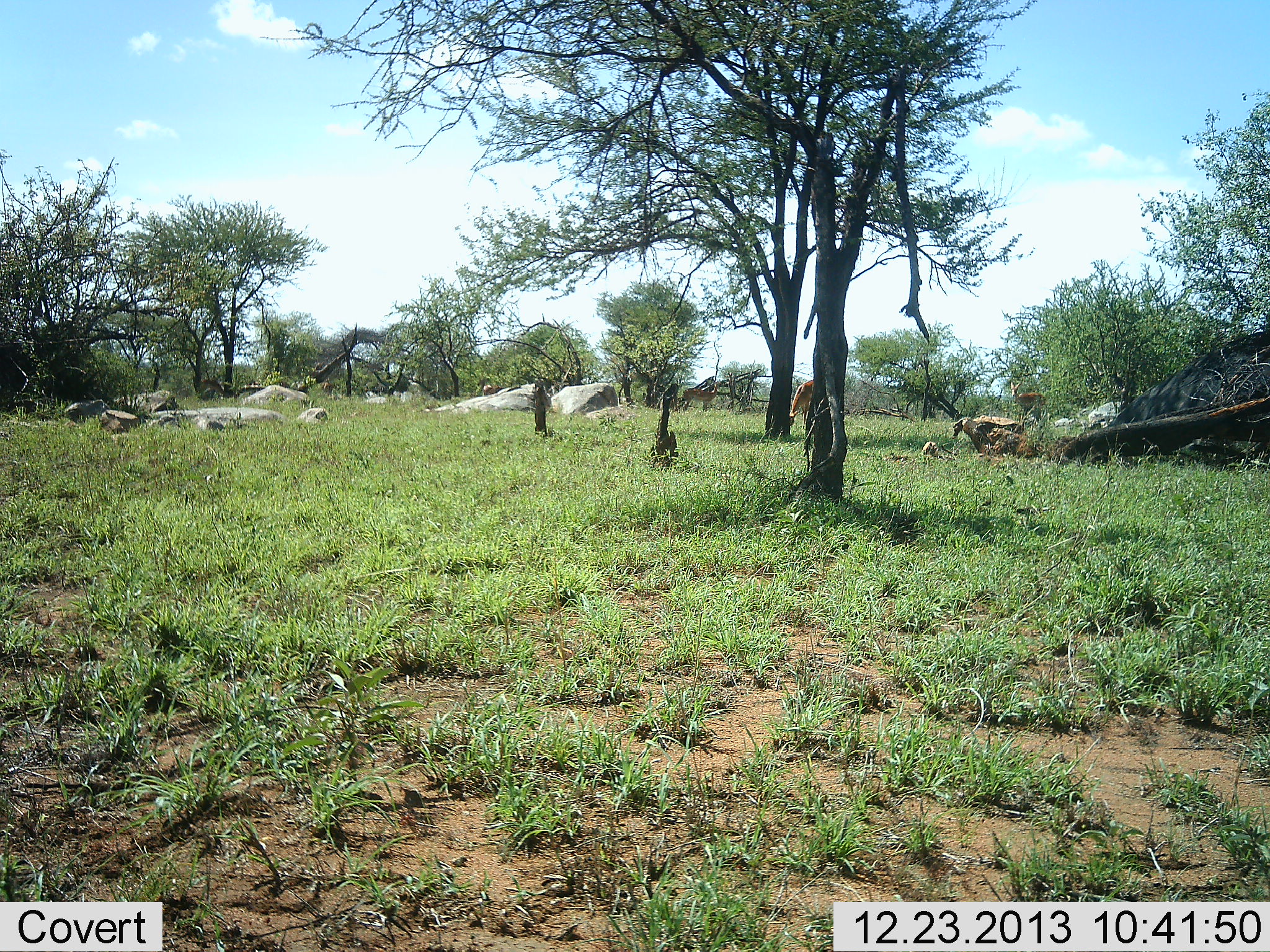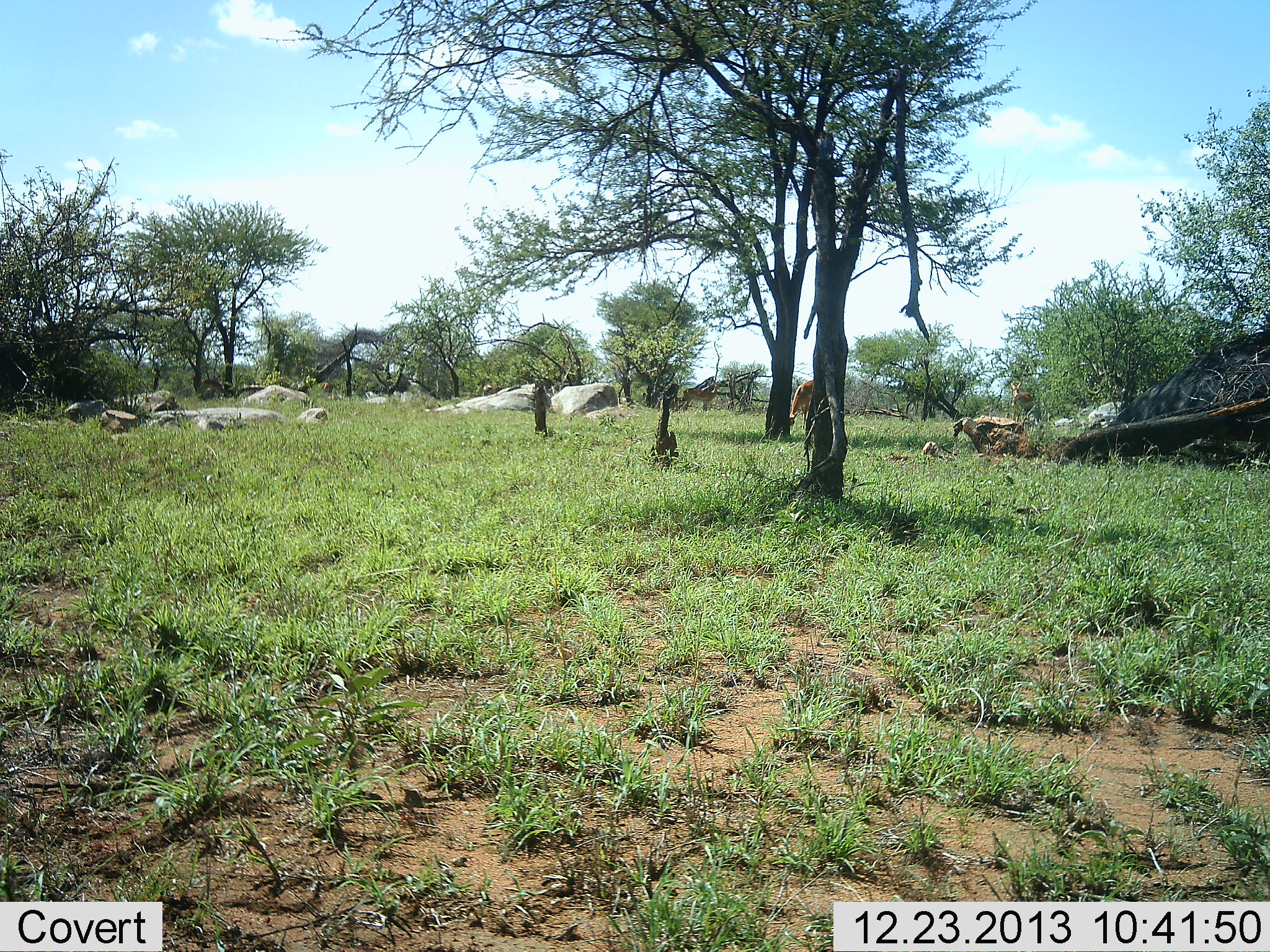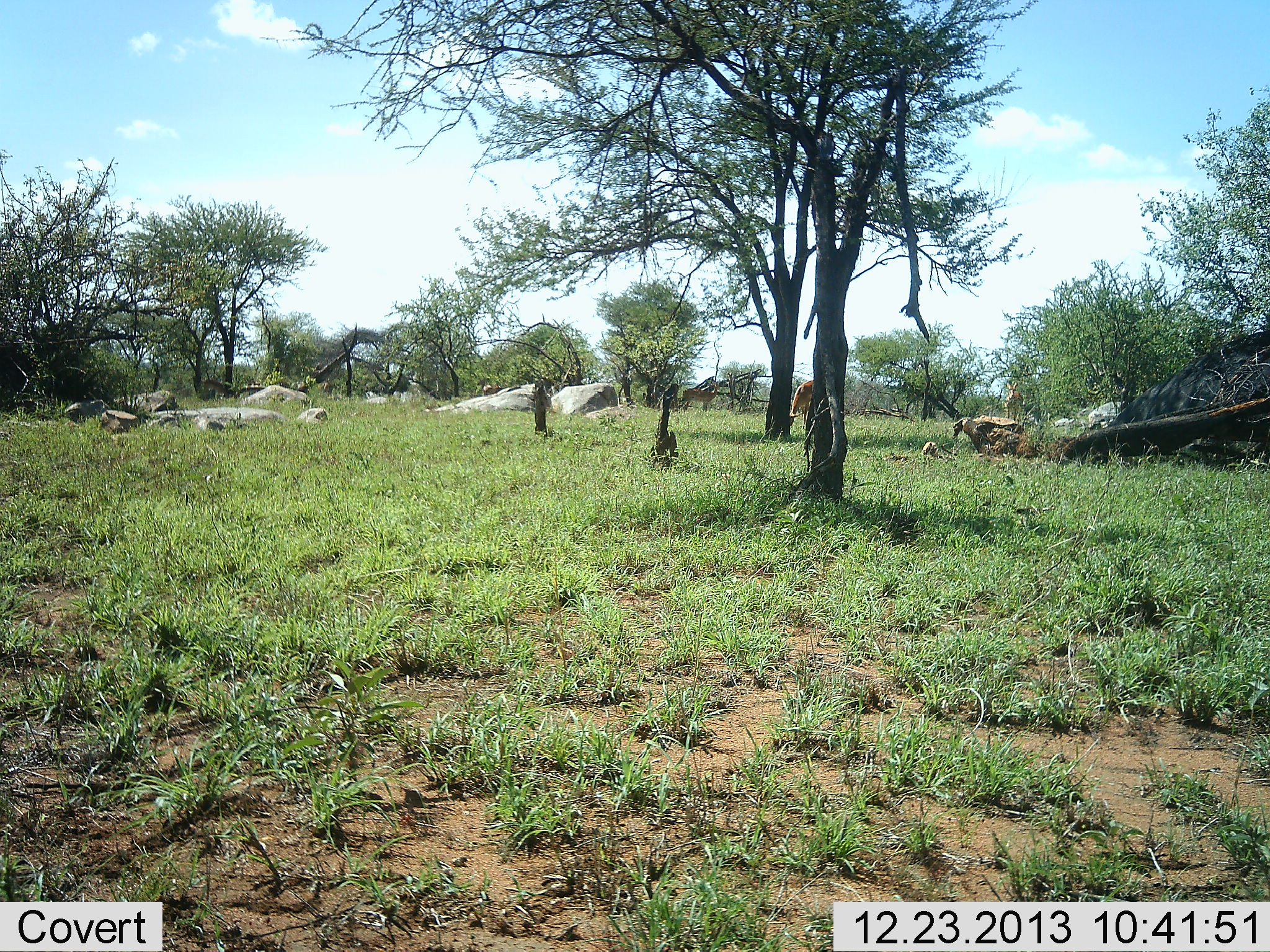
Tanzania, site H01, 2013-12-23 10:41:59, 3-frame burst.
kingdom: Animalia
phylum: Chordata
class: Mammalia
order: Artiodactyla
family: Bovidae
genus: Nanger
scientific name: Nanger granti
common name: grant's gazelle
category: gazellegrants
Gazellegrants (grant's gazelle) (Nanger granti), count 2. Behavior (volunteer vote fractions): standing 30%, resting 5%, moving 75%, interacting 0%. Young present (vote fraction): 5%. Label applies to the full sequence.